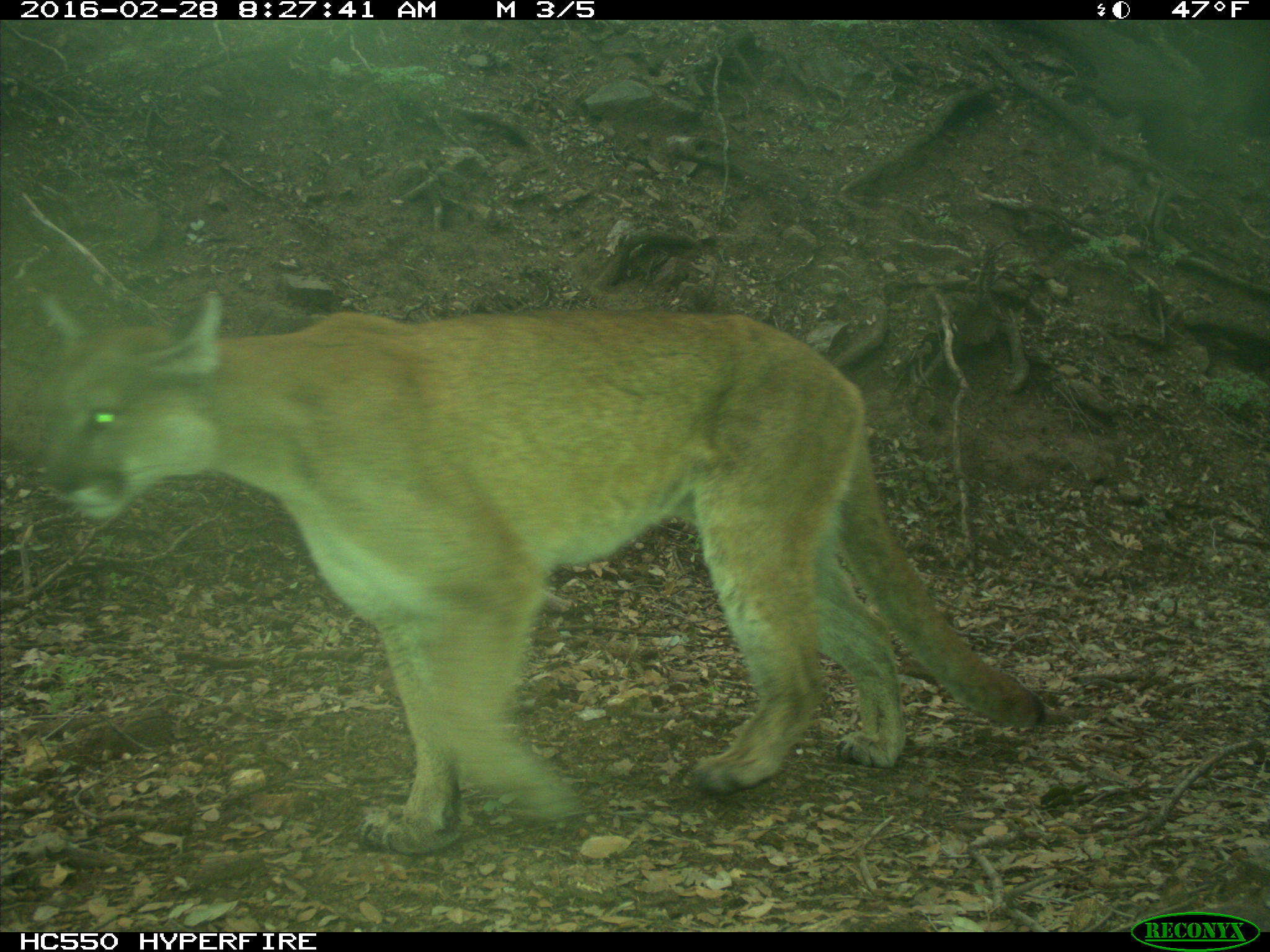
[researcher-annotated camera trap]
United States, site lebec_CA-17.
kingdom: Animalia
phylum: Chordata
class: Mammalia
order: Carnivora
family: Felidae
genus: Puma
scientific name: Puma concolor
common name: mountain lion